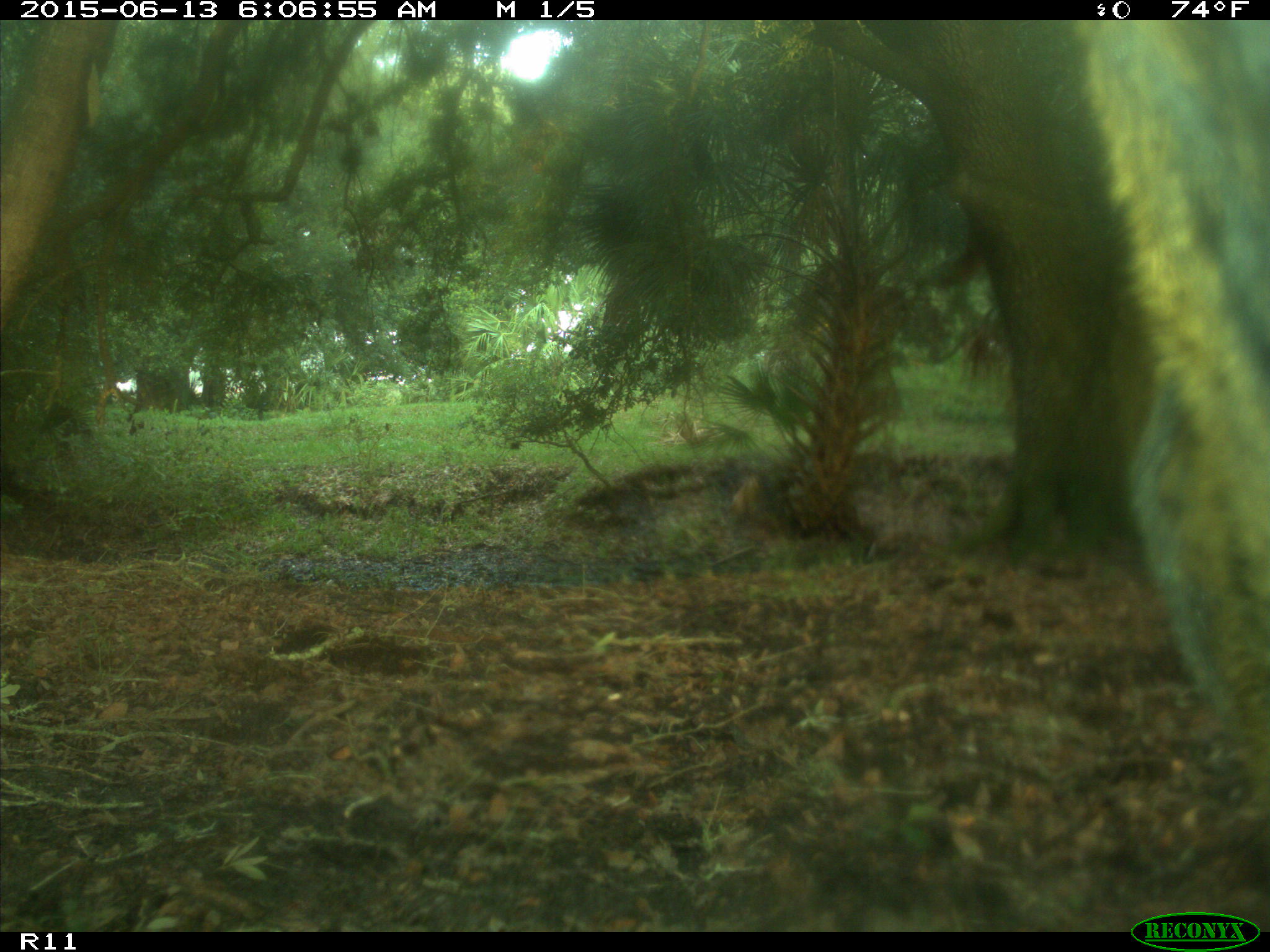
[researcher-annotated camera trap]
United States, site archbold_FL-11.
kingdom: Animalia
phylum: Chordata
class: Mammalia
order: Artiodactyla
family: Bovidae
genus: Bos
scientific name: Bos taurus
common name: domestic cow